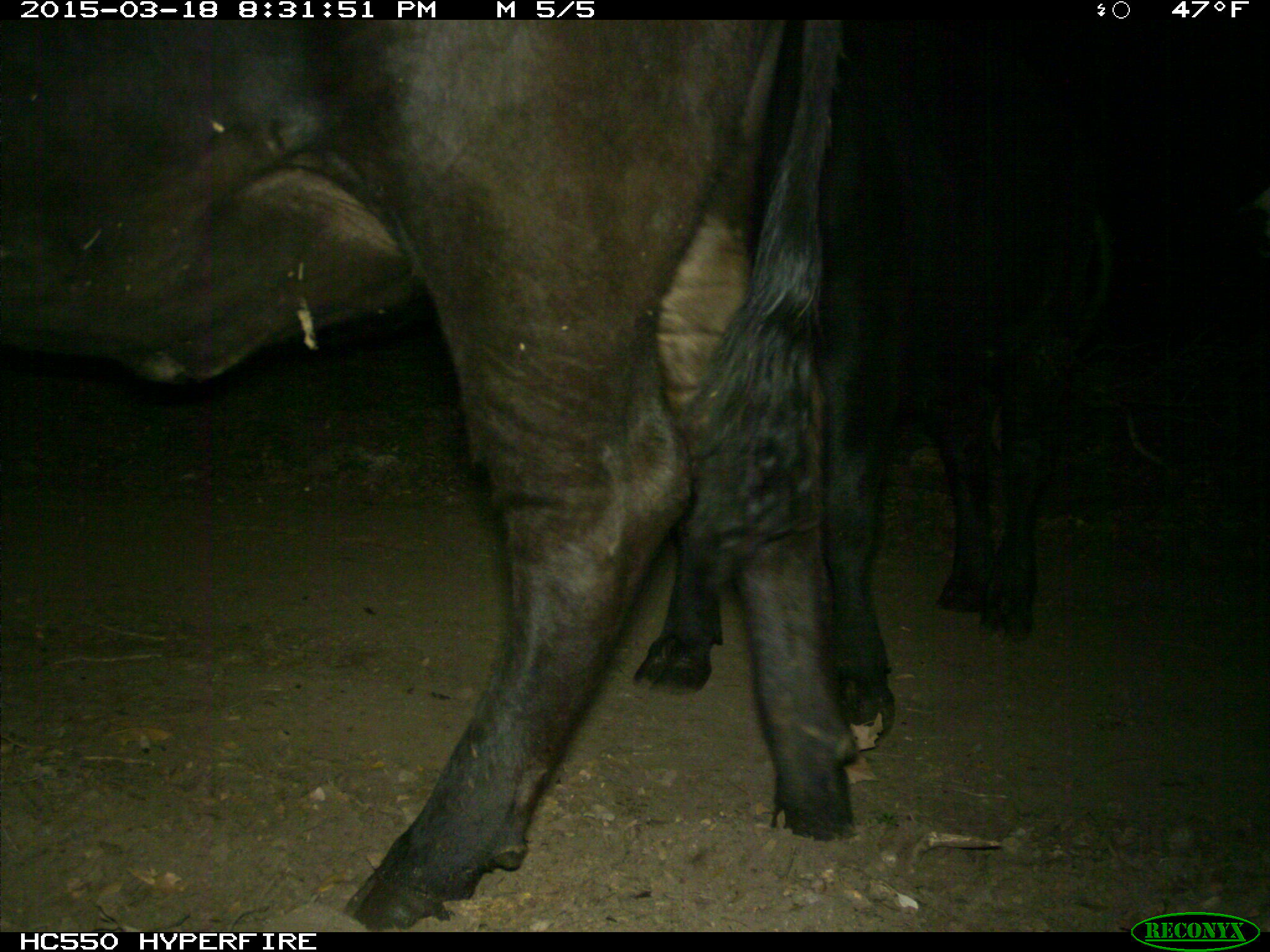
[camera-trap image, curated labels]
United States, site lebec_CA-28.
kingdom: Animalia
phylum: Chordata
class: Mammalia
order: Artiodactyla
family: Bovidae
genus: Bos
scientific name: Bos taurus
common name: domestic cow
Bos taurus (domestic cow).